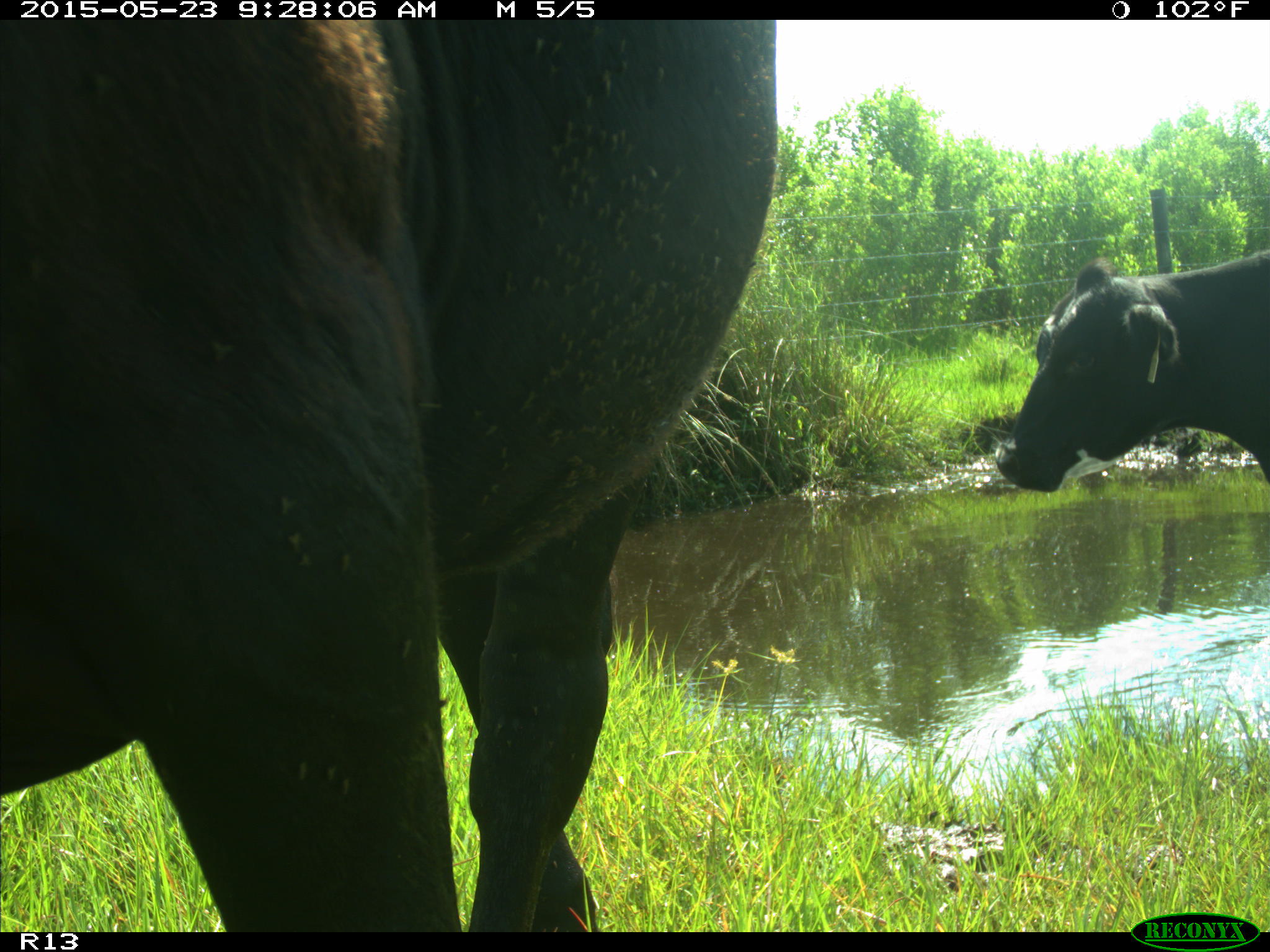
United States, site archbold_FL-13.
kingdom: Animalia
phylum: Chordata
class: Mammalia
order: Artiodactyla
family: Bovidae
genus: Bos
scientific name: Bos taurus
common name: domestic cow